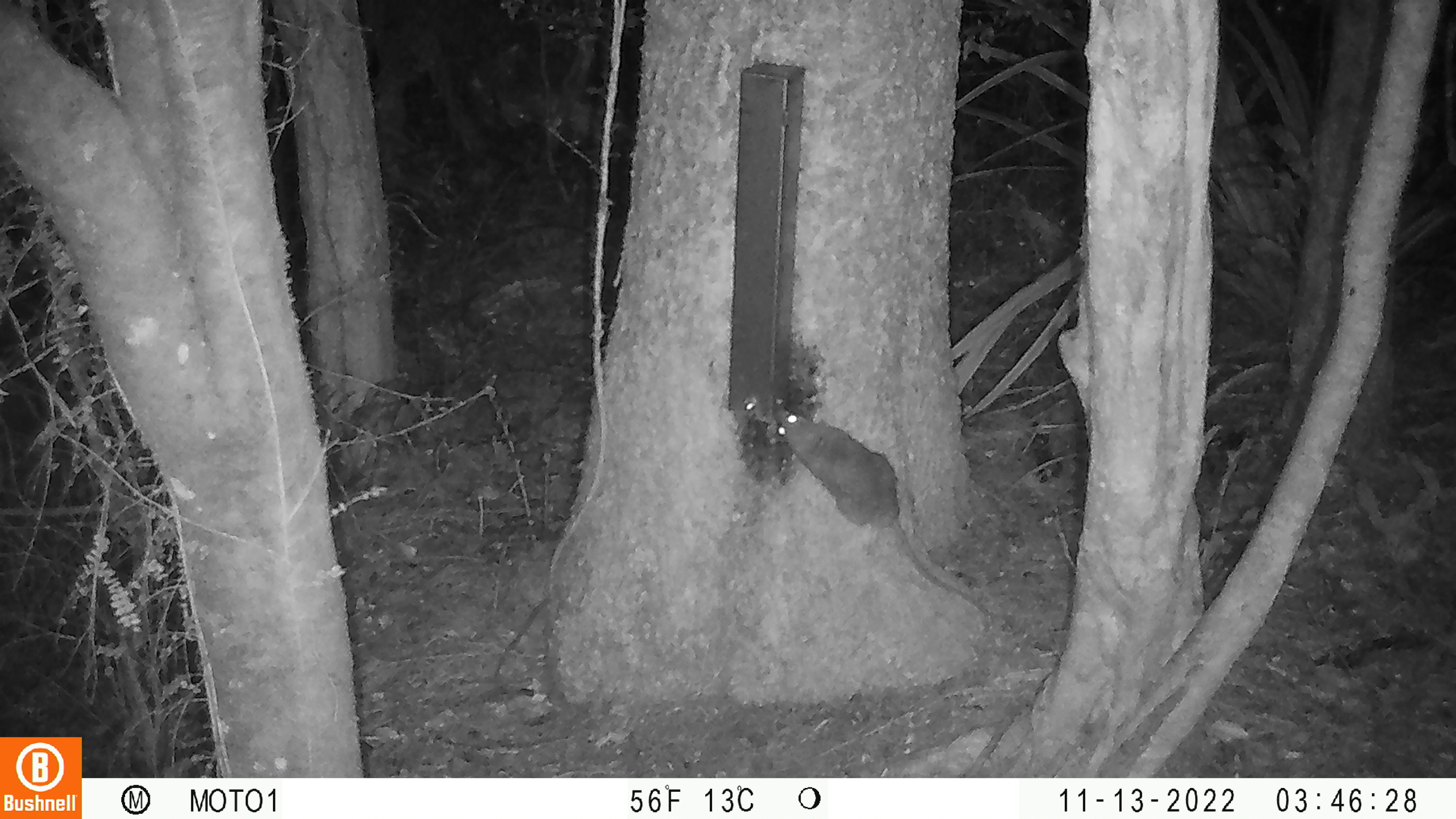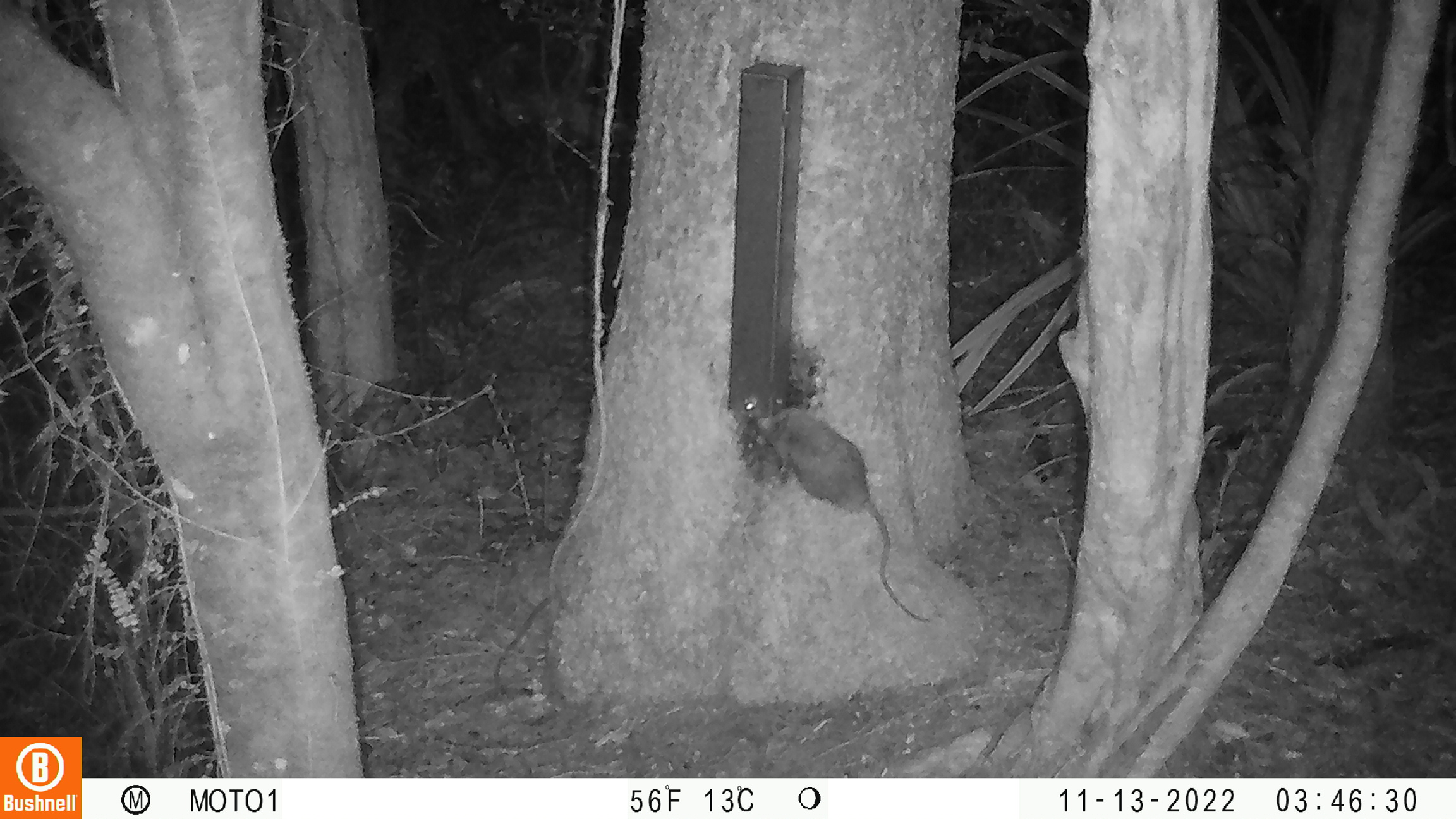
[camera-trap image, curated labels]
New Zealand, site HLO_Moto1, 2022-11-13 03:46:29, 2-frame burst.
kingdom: Animalia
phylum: Chordata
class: Mammalia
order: Rodentia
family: Muridae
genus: Rattus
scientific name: Rattus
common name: rat